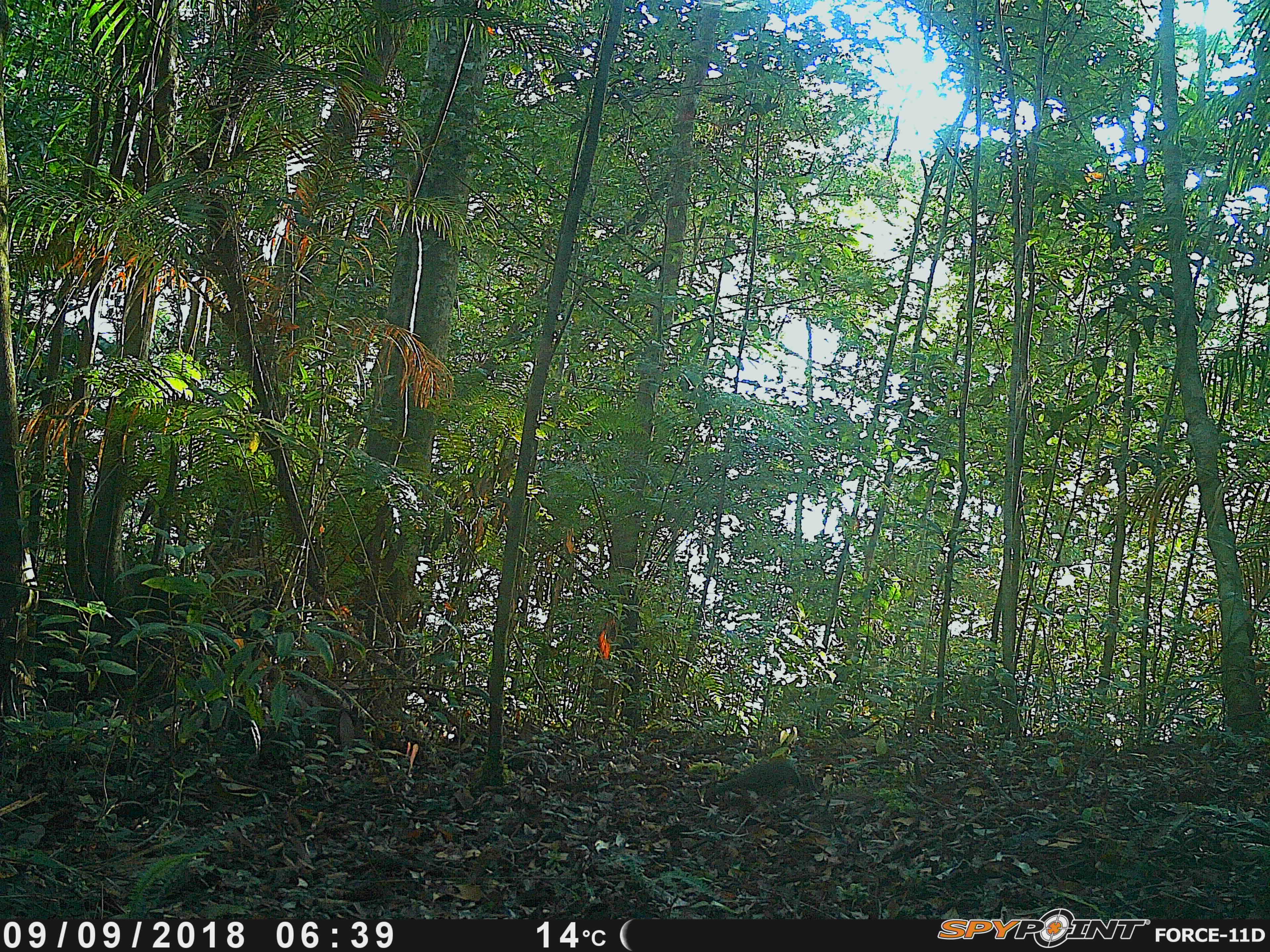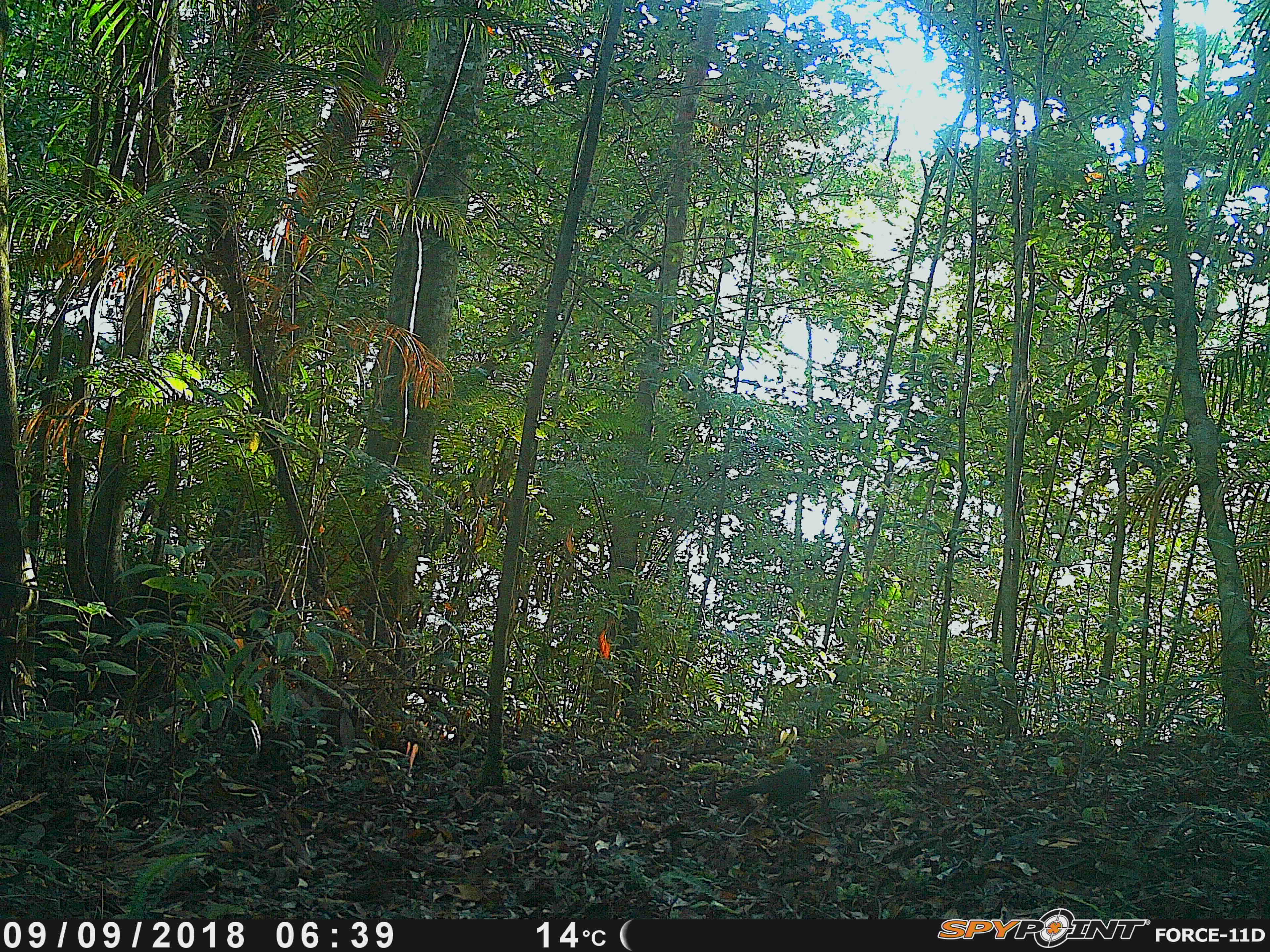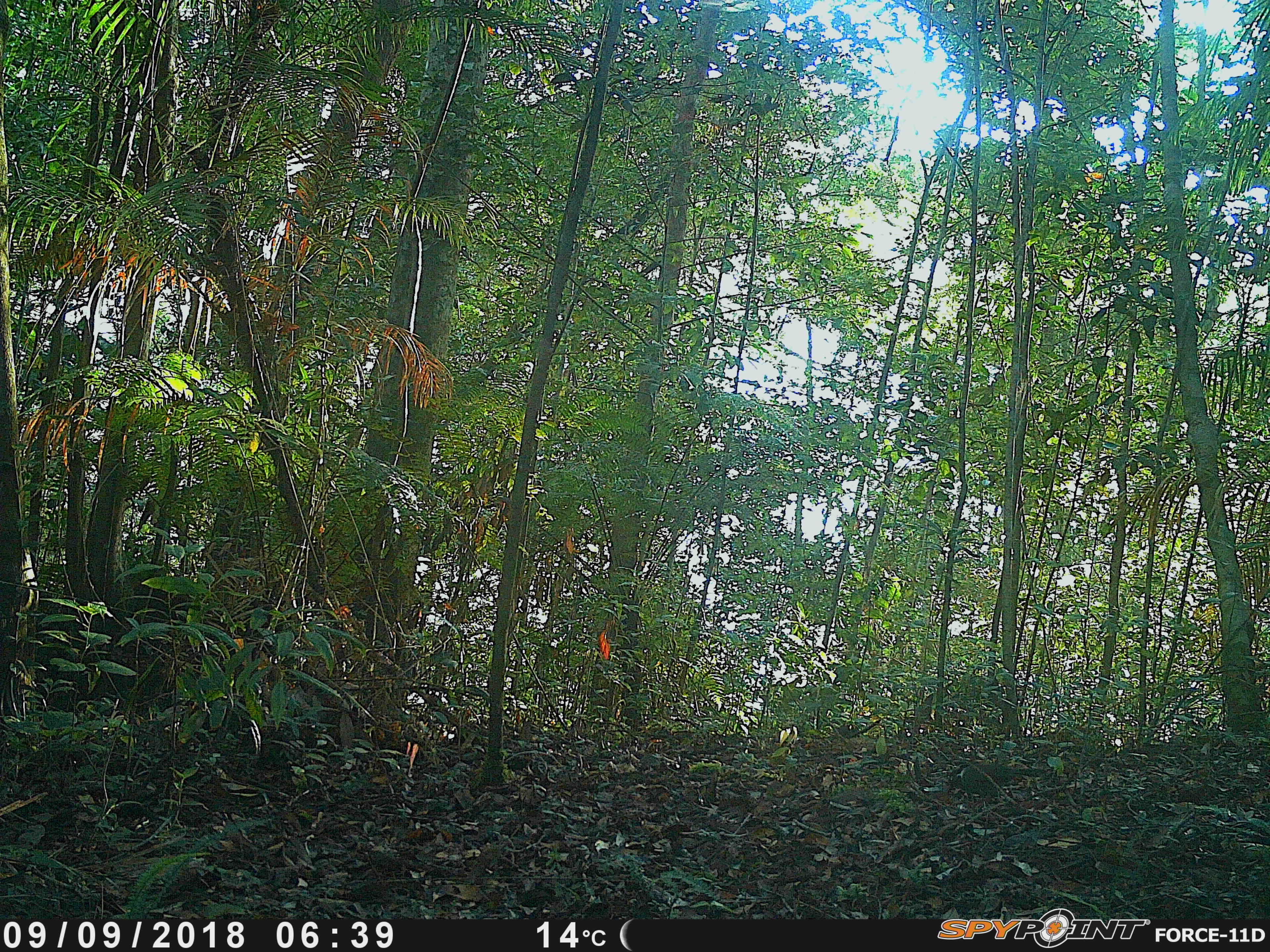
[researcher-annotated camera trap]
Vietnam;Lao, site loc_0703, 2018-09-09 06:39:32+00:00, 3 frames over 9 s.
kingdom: Animalia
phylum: Chordata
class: Aves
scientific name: Aves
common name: bird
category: unidentified bird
Unidentified bird (bird) (Aves). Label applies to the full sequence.